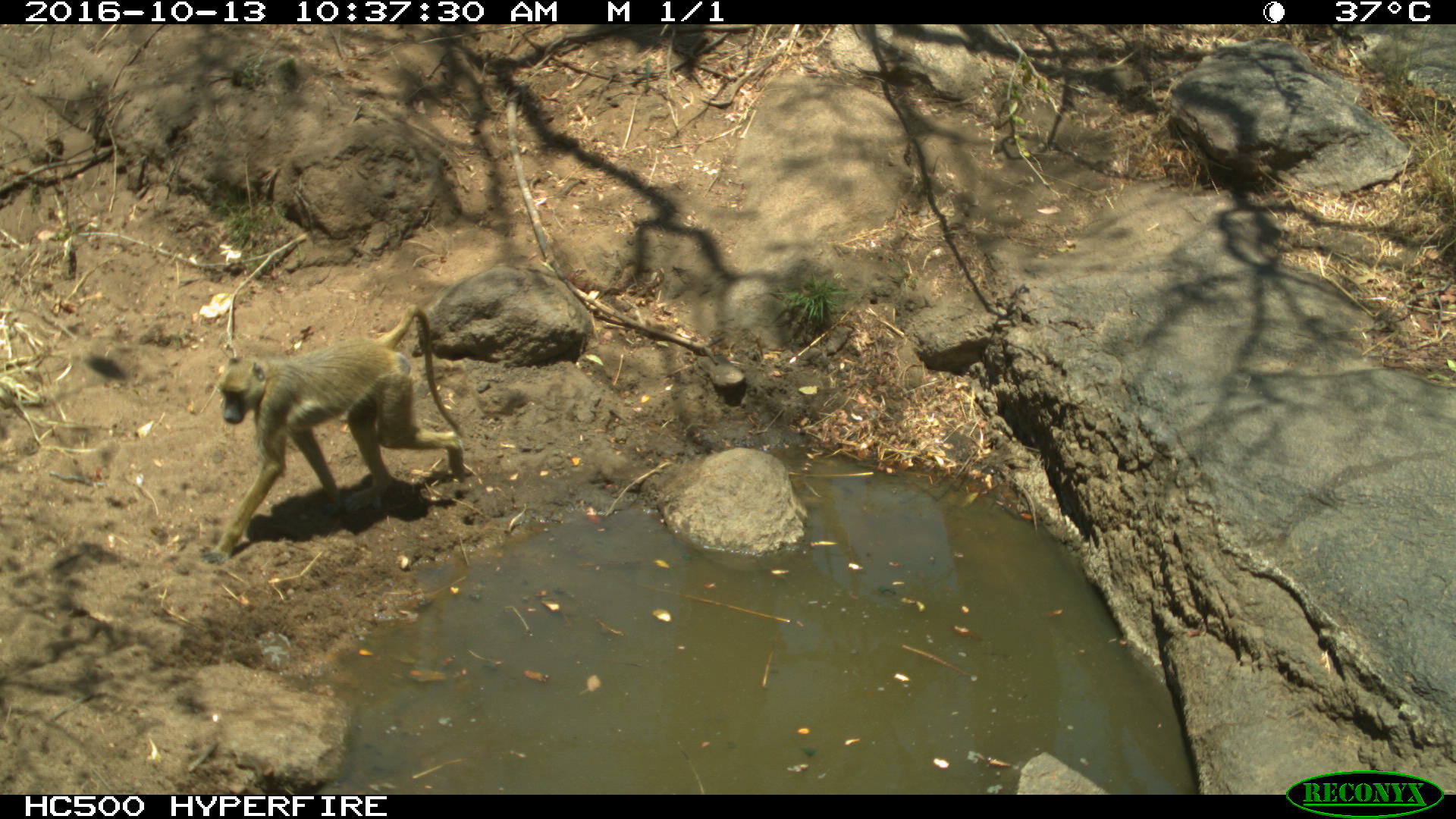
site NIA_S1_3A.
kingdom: Animalia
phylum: Chordata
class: Mammalia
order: Primates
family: Cercopithecidae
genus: Papio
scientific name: Papio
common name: baboon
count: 1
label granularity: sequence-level